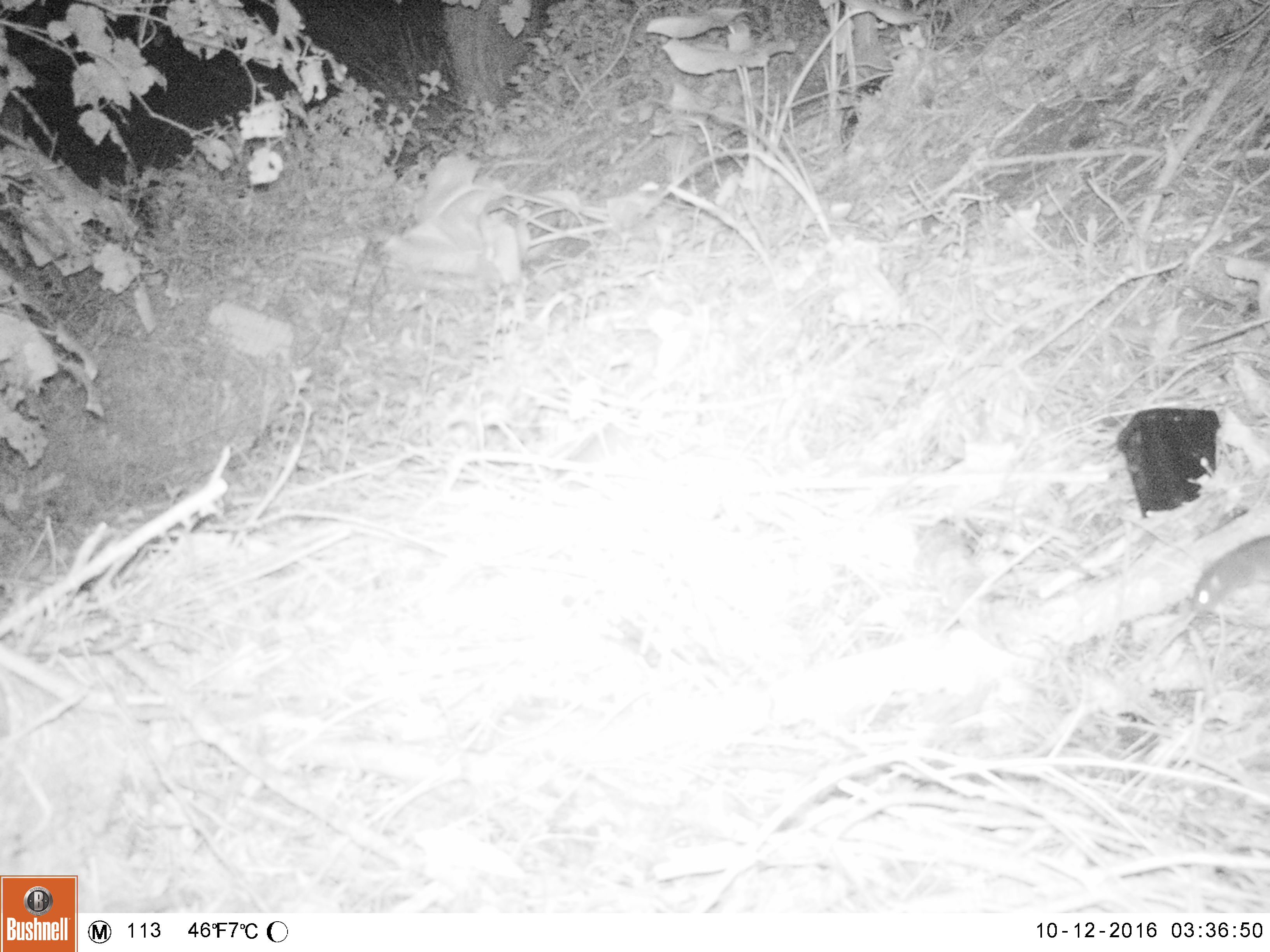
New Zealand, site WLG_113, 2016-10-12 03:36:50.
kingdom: Animalia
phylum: Chordata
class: Mammalia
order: Rodentia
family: Muridae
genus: Rattus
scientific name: Rattus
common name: rat